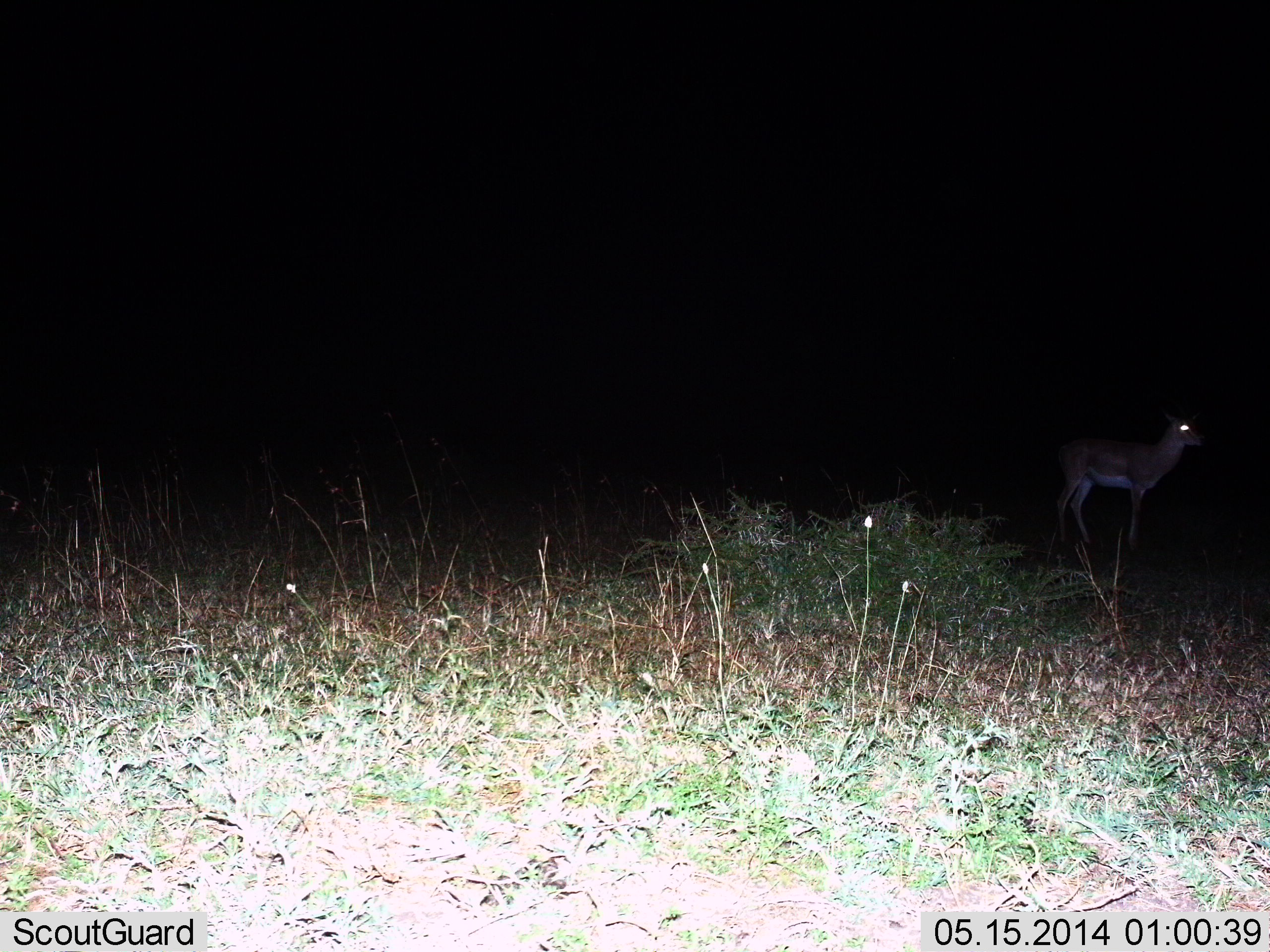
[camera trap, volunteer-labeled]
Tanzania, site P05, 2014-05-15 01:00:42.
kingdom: Animalia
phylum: Chordata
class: Mammalia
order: Artiodactyla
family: Bovidae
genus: Aepyceros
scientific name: Aepyceros melampus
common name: impala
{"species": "impala (Aepyceros melampus)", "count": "1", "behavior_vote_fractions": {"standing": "100%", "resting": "0%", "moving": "0%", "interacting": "0%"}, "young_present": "0%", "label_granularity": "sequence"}